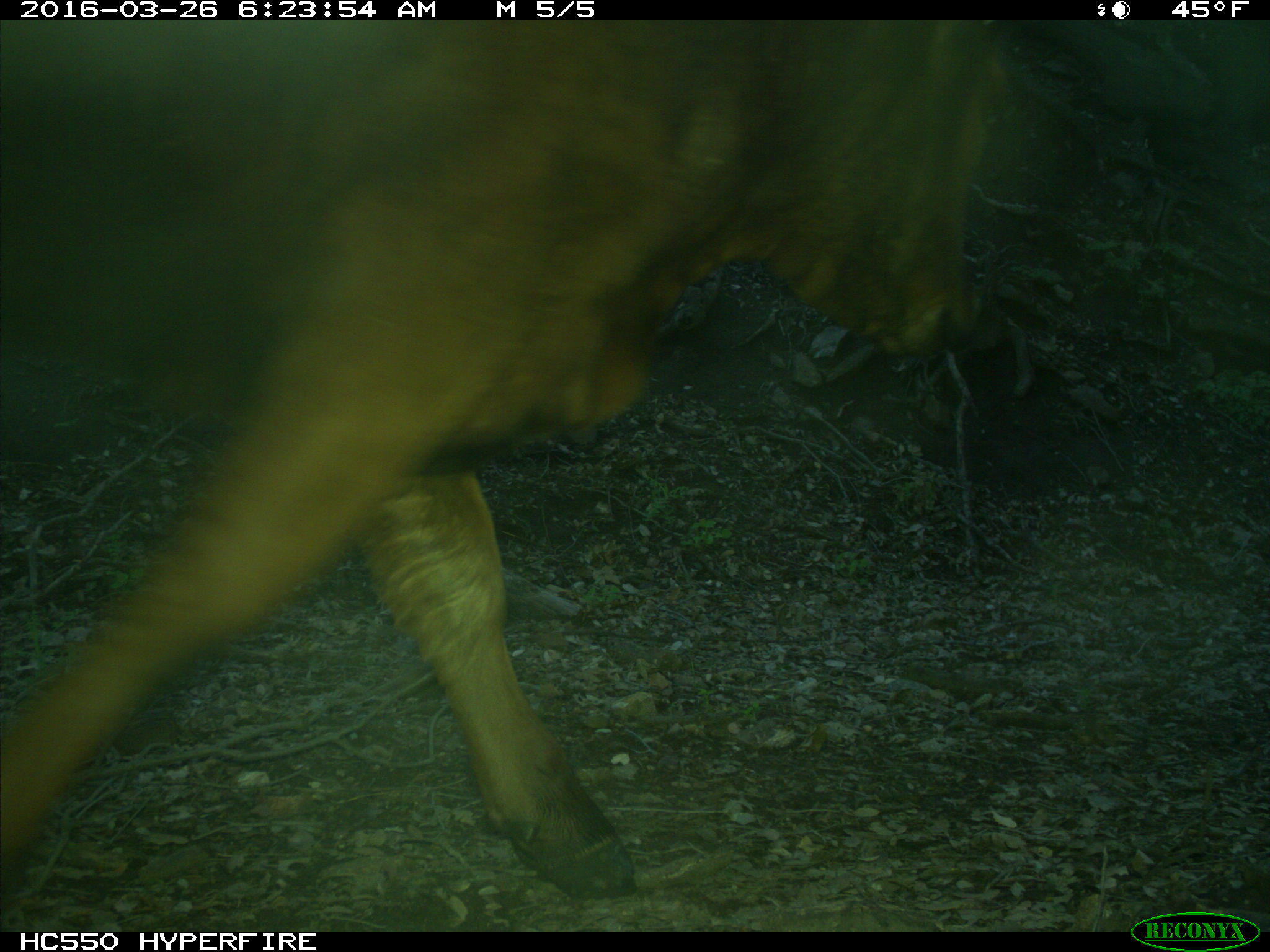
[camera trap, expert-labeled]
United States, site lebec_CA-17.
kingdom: Animalia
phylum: Chordata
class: Mammalia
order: Artiodactyla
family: Bovidae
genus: Bos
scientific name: Bos taurus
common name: domestic cow